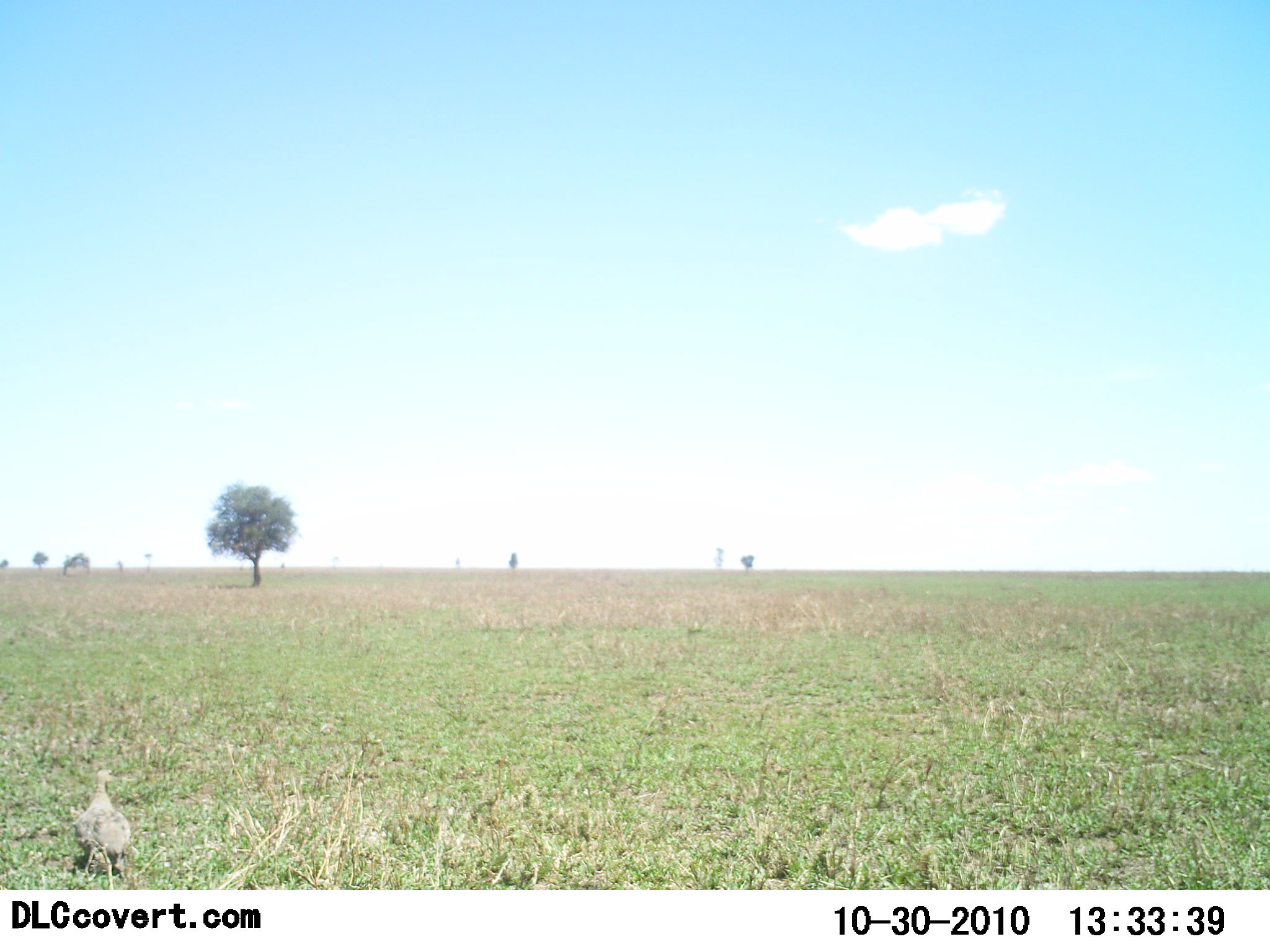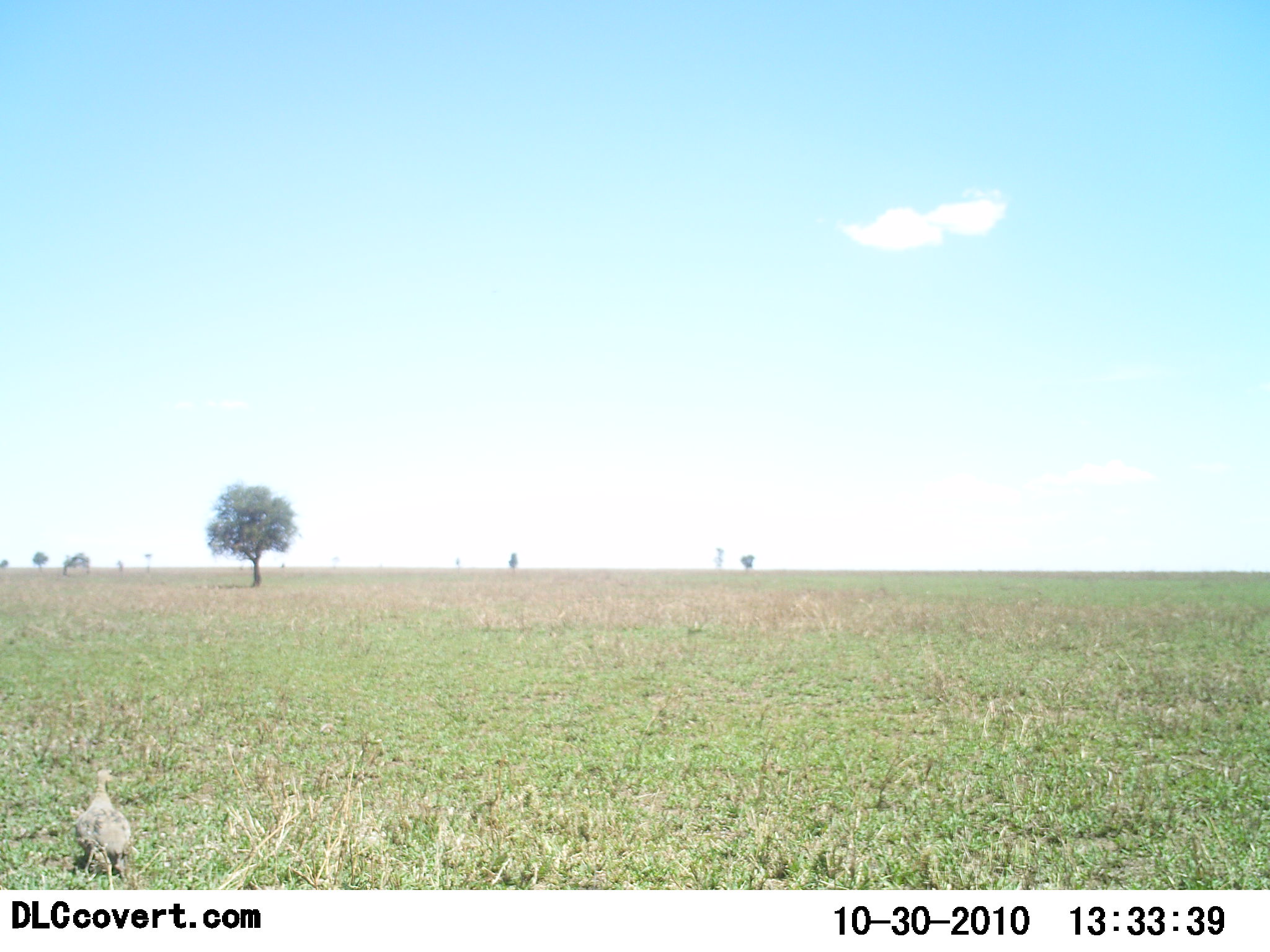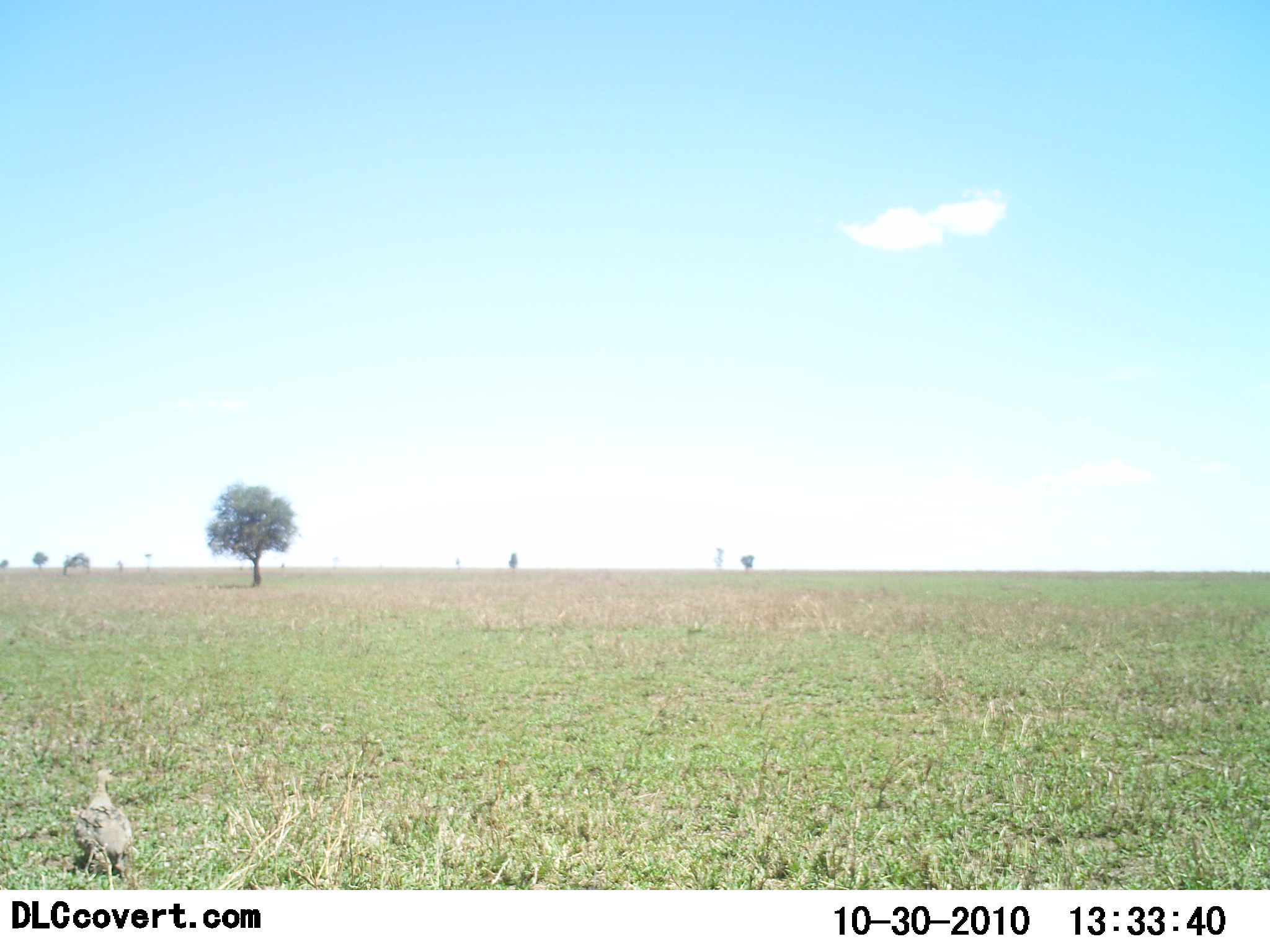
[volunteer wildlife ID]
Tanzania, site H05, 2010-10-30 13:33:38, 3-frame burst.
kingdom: Animalia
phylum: Chordata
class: Aves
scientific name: Aves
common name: bird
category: otherbird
Otherbird (bird) (Aves), count 1. Behavior (volunteer vote fractions): standing 100%, resting 0%, moving 0%, interacting 0%. Young present (vote fraction): 0%. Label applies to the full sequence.